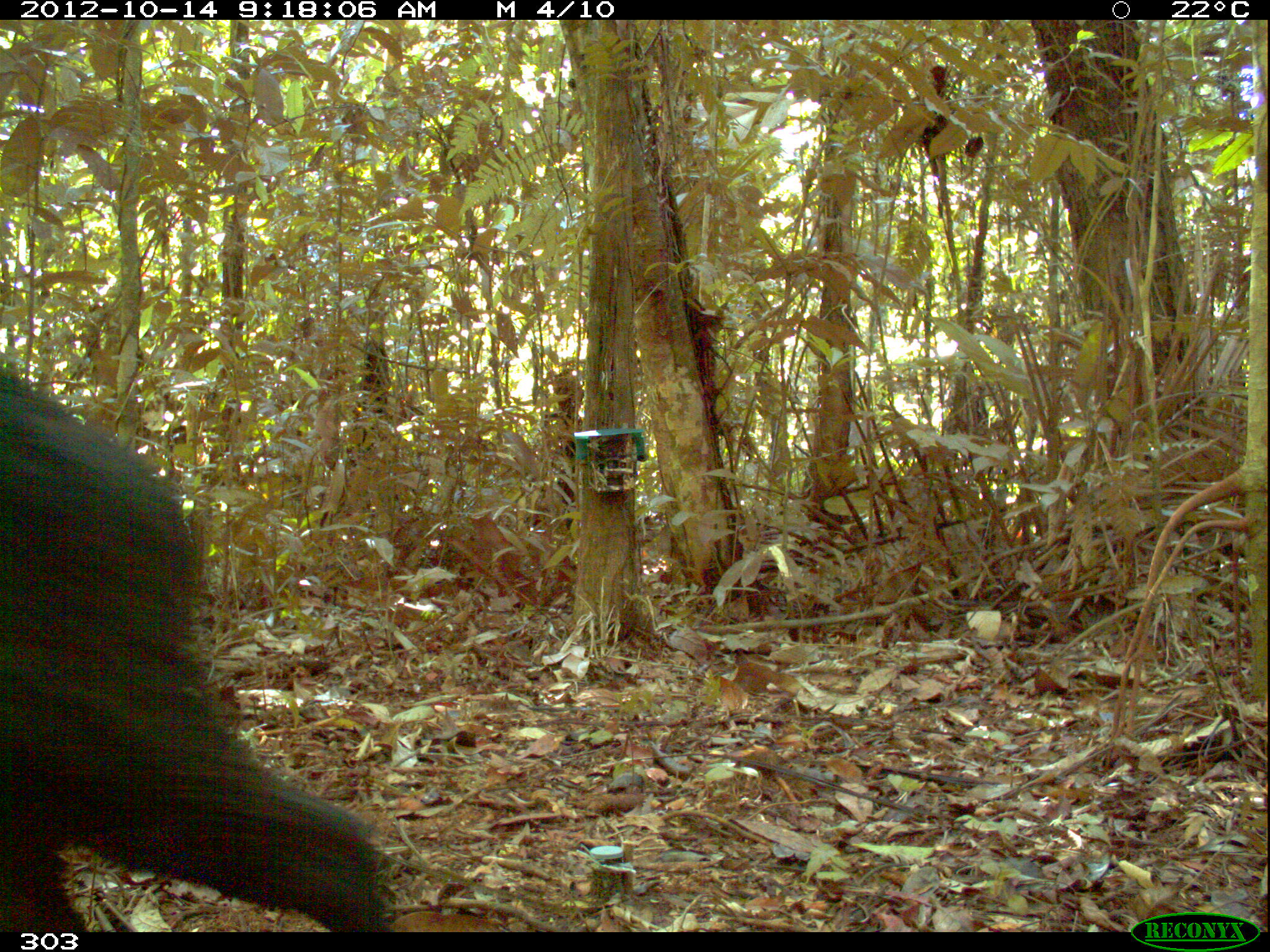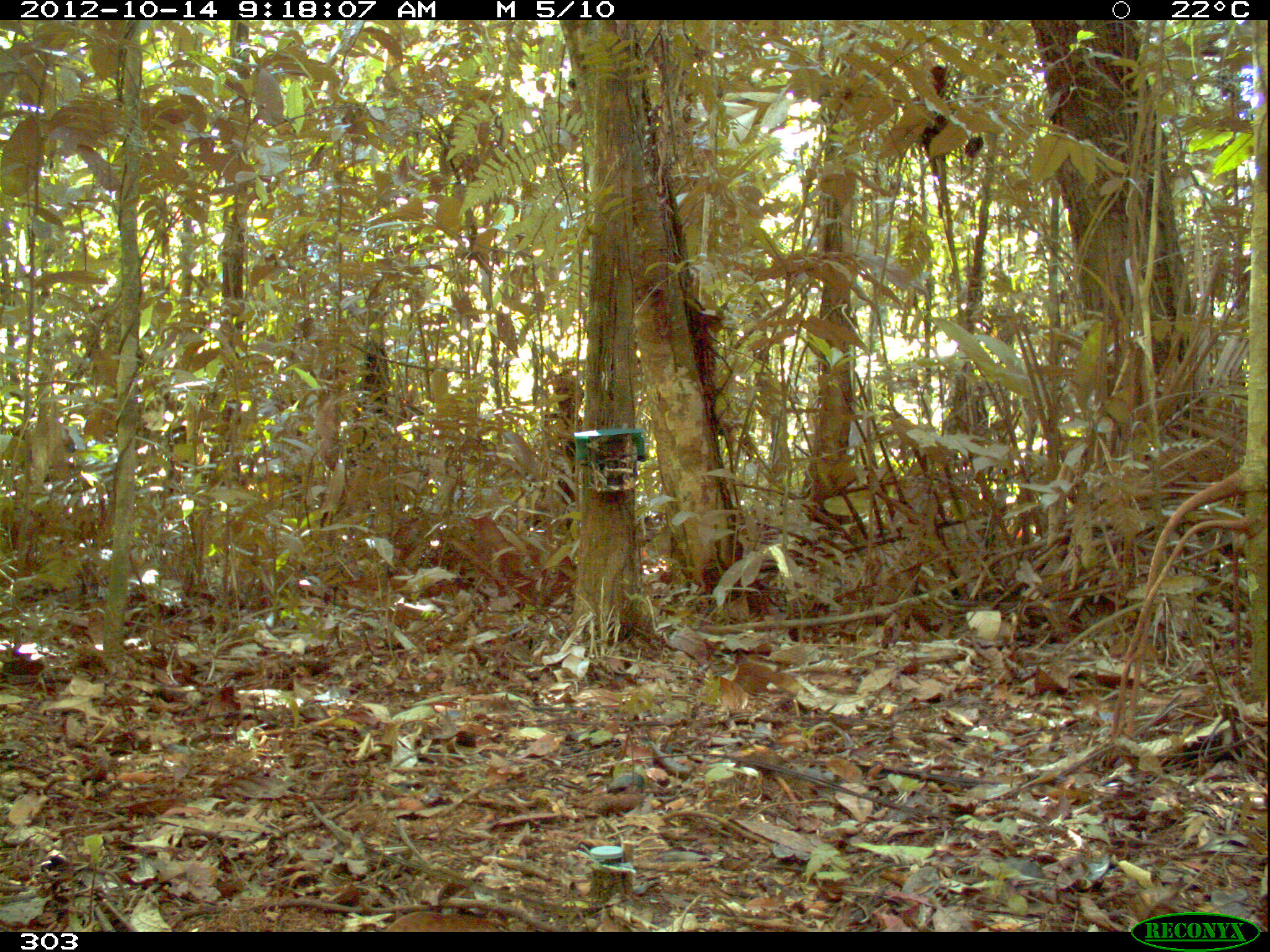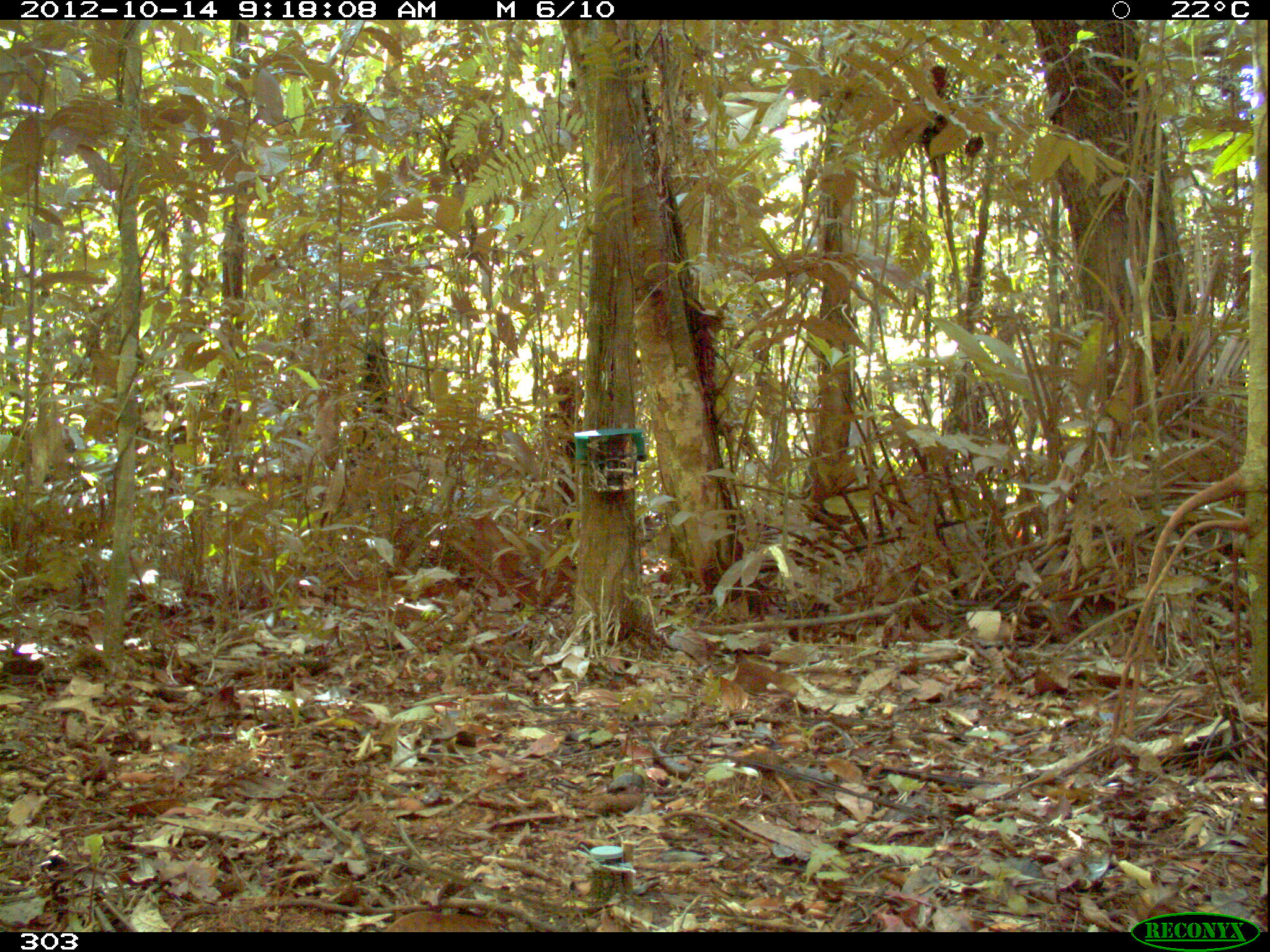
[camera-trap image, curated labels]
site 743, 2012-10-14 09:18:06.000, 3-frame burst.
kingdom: Animalia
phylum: Chordata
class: Mammalia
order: Artiodactyla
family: Tayassuidae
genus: Tayassu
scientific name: Tayassu pecari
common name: white-lipped peccary